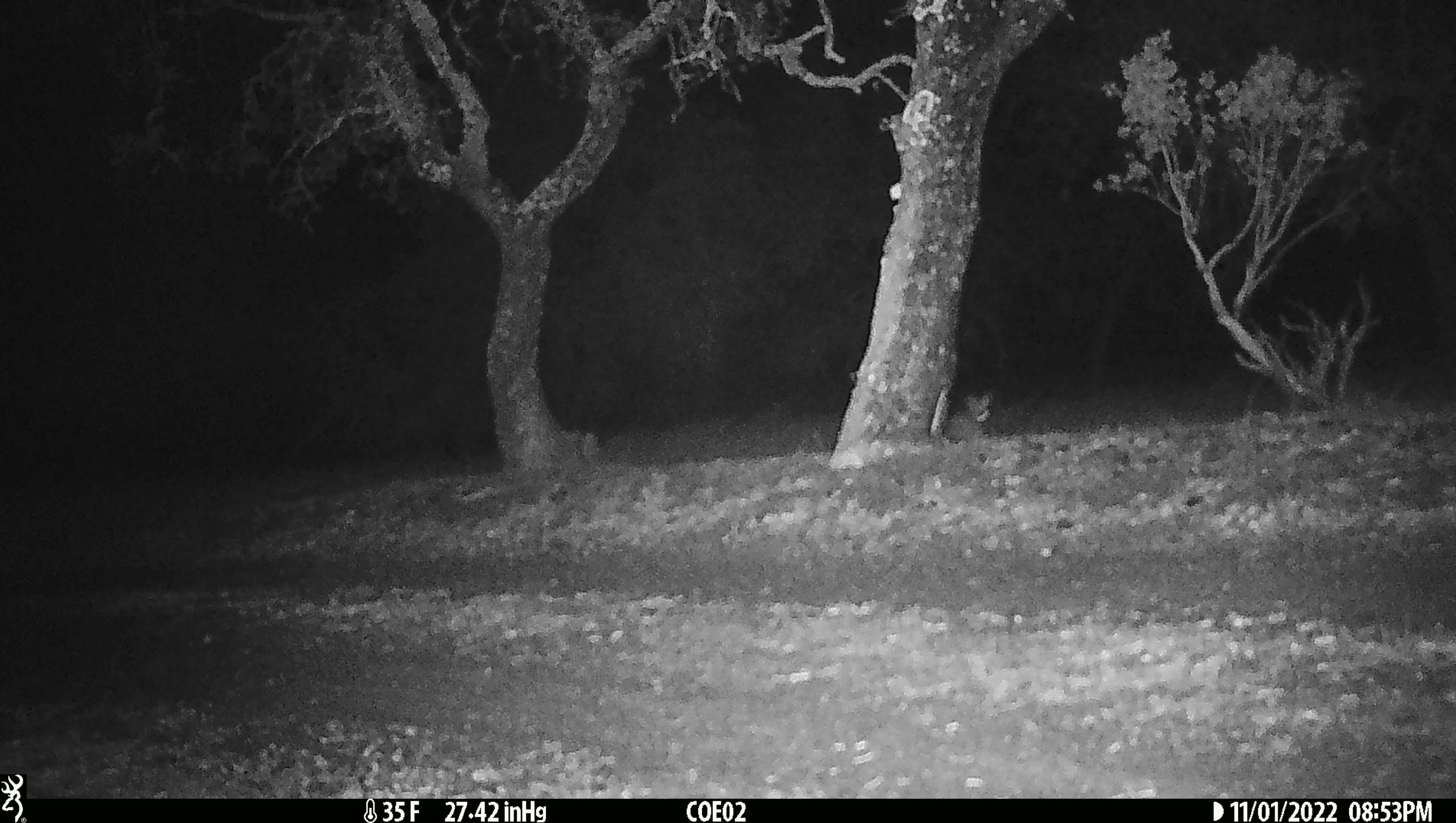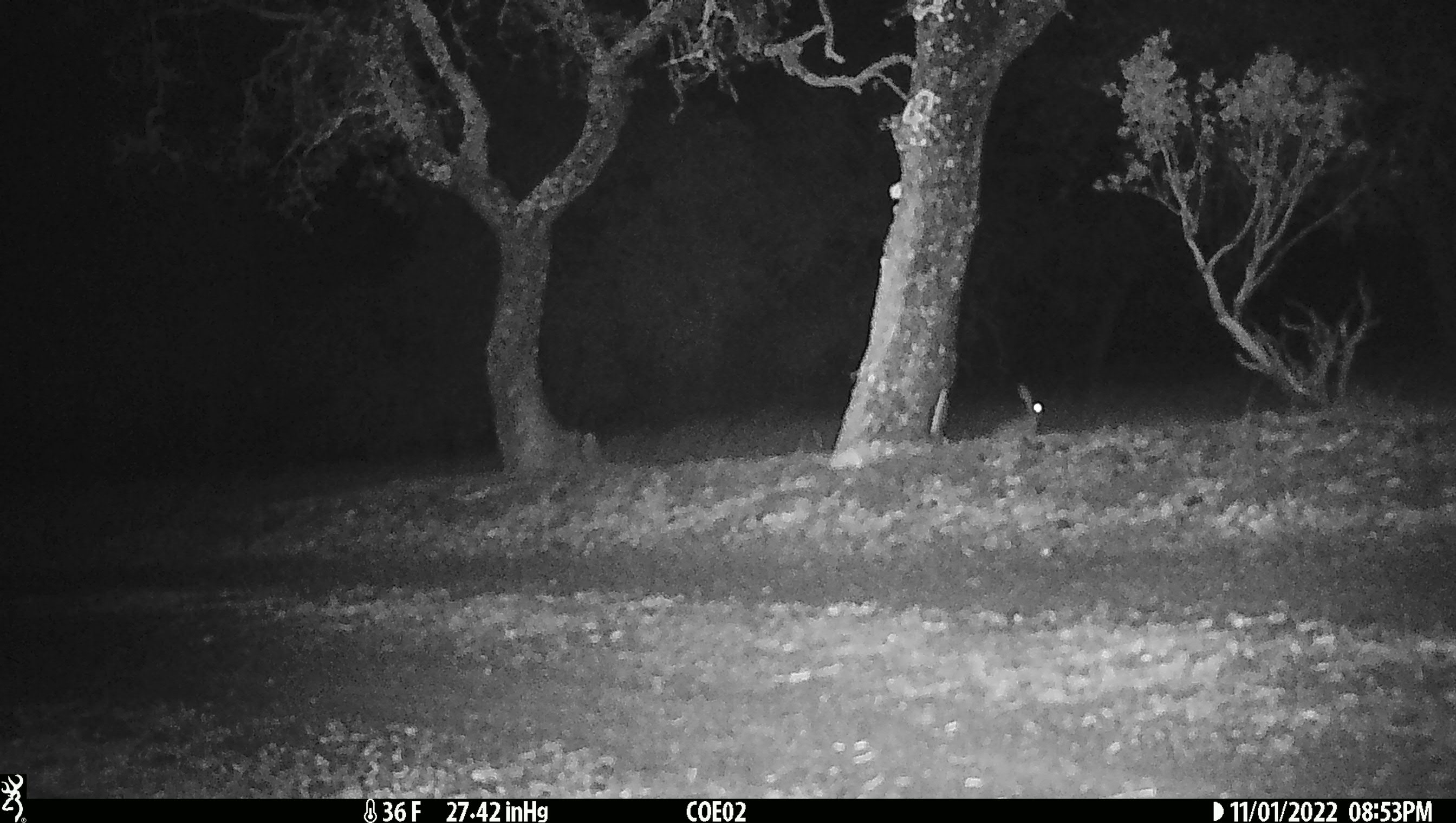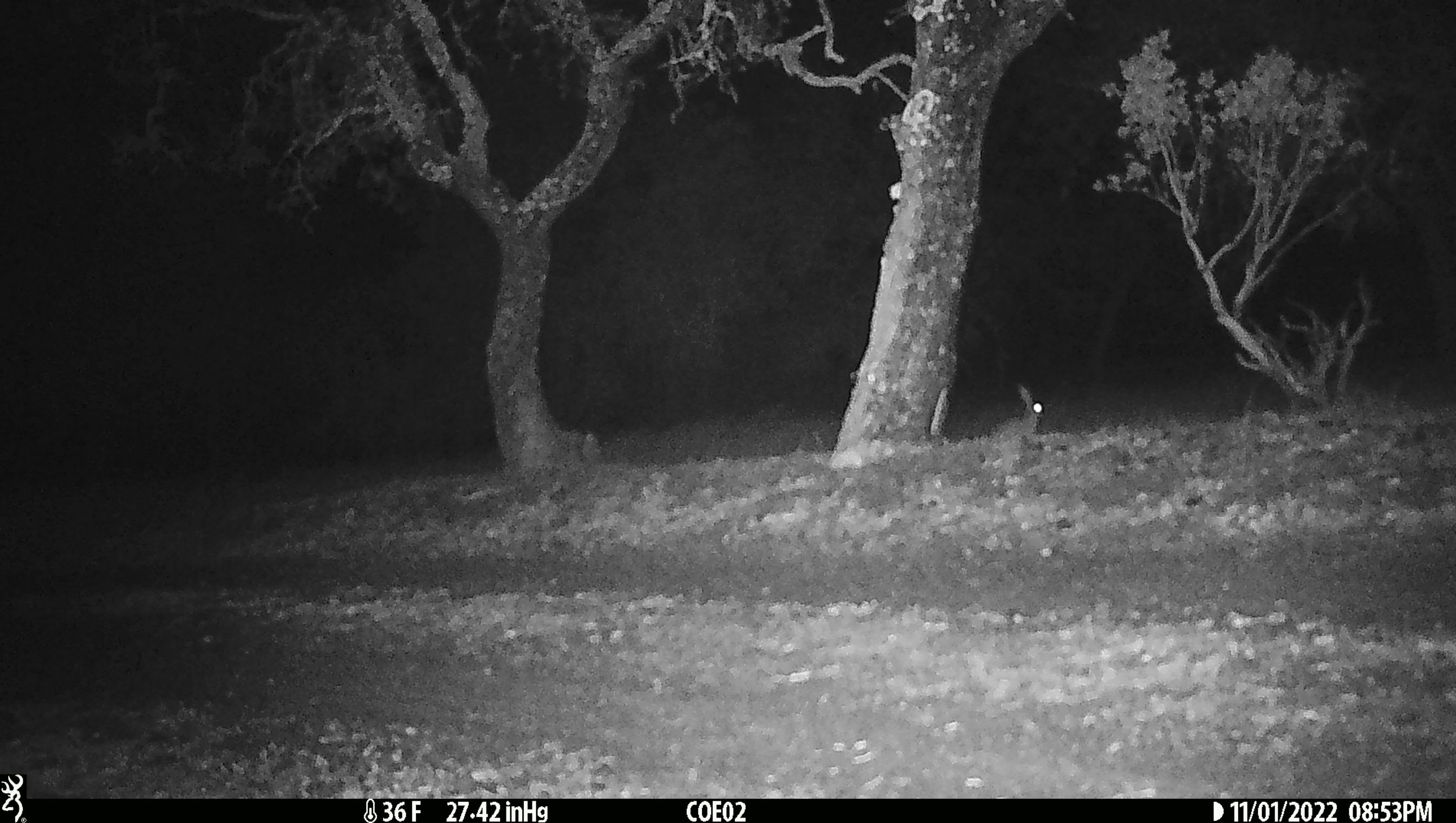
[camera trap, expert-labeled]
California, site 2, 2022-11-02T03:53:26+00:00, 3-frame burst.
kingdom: Animalia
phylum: Chordata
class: Mammalia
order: Lagomorpha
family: Leporidae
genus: Lepus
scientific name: Lepus californicus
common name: black-tailed jackrabbit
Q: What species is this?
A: Black-tailed jackrabbit (Lepus californicus).